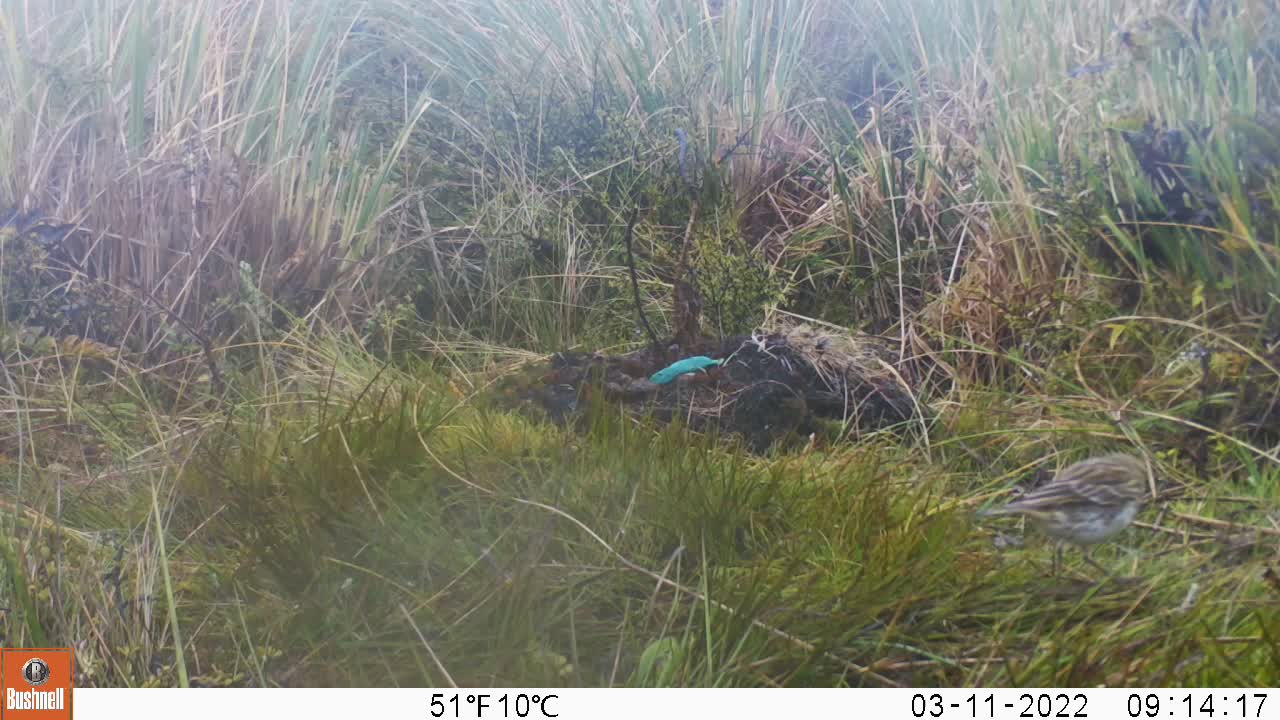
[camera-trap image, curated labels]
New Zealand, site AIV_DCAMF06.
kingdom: Animalia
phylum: Chordata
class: Aves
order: Passeriformes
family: Motacillidae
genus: Anthus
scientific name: Anthus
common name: pipit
Pipit (Anthus).